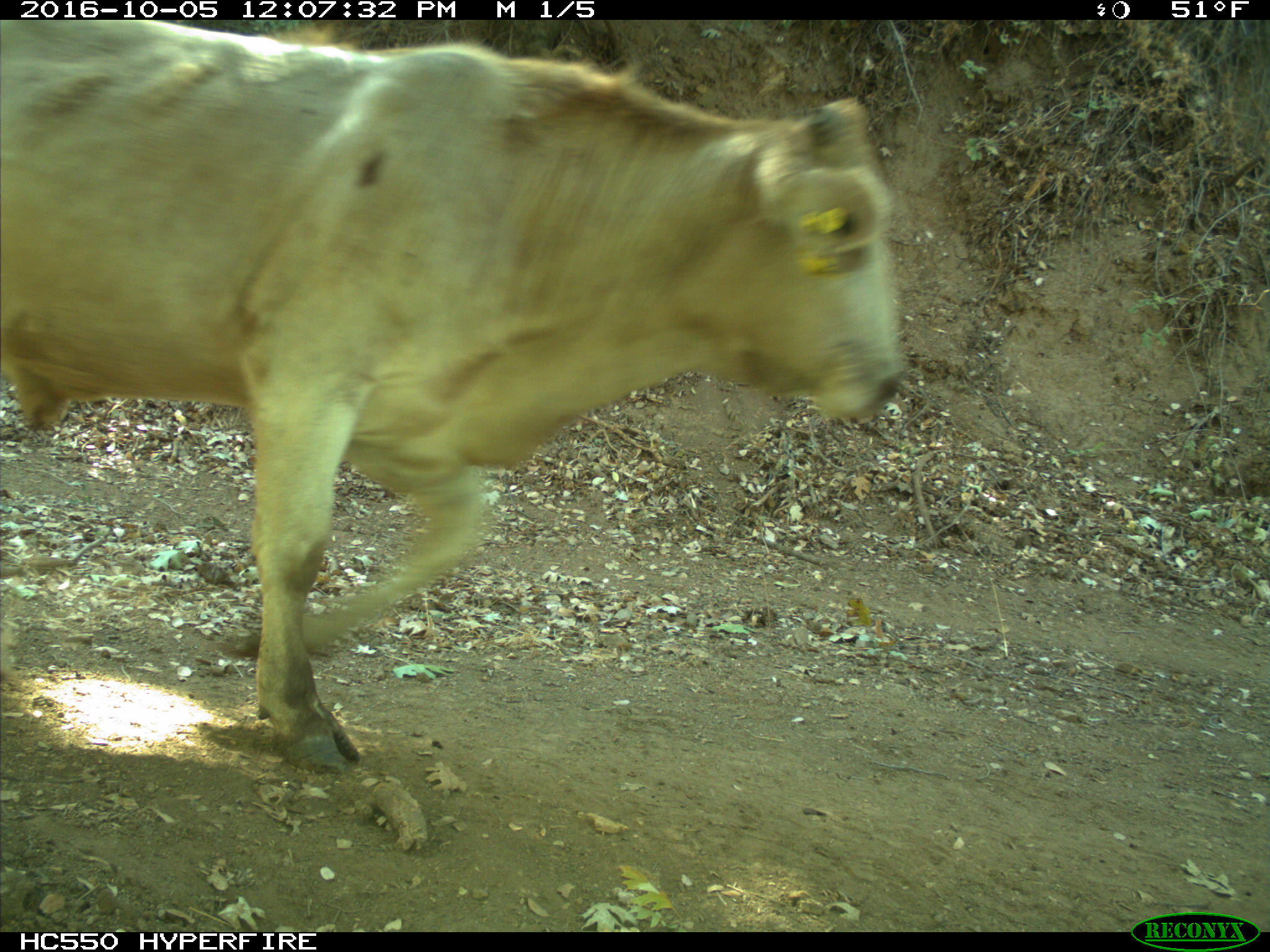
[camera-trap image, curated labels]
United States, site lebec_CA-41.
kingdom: Animalia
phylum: Chordata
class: Mammalia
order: Artiodactyla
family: Bovidae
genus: Bos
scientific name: Bos taurus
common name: domestic cow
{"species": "Bos taurus (domestic cow)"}